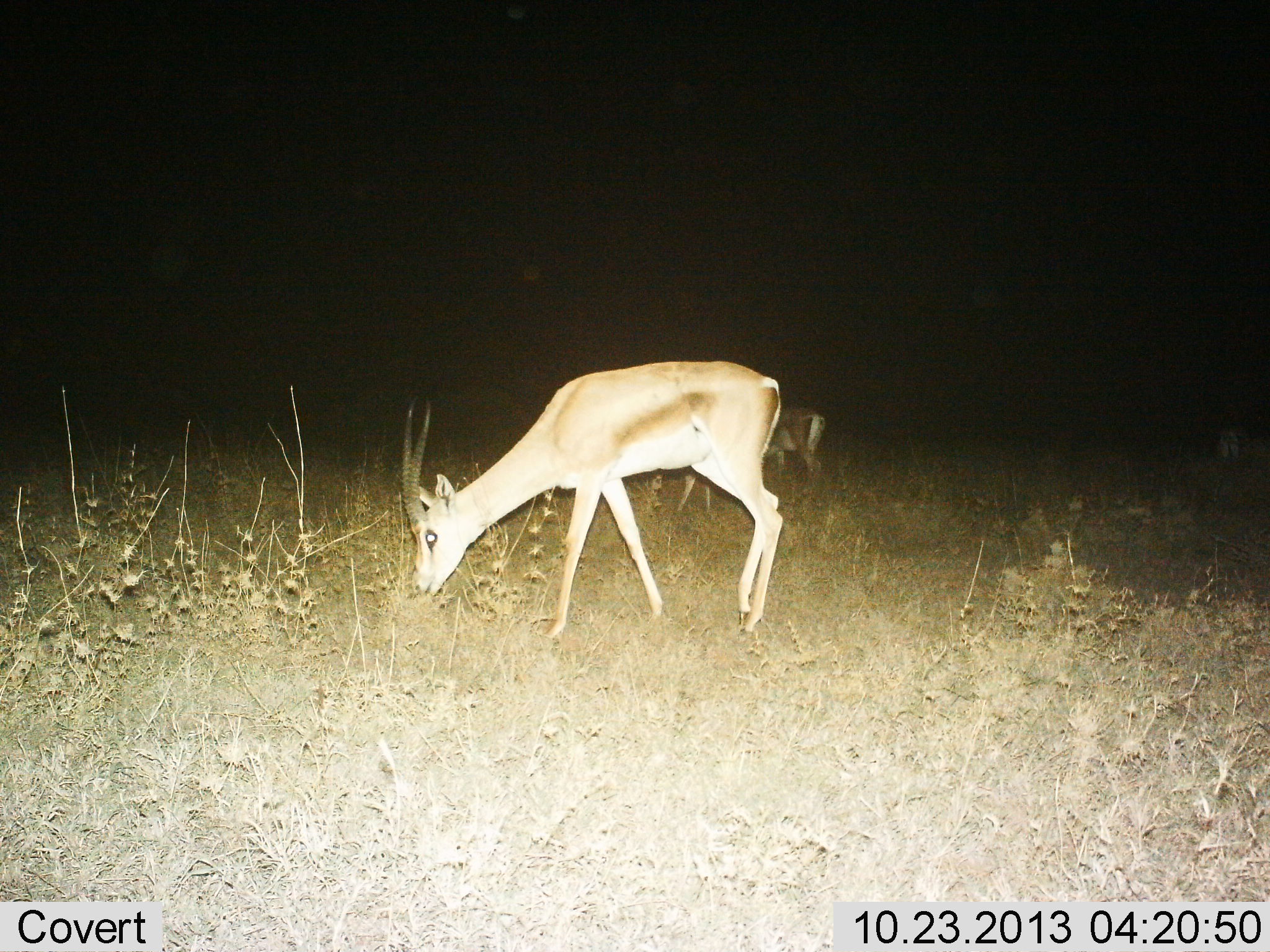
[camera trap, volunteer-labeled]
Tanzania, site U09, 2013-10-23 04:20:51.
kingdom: Animalia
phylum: Chordata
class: Mammalia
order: Artiodactyla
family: Bovidae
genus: Nanger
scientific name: Nanger granti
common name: grant's gazelle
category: gazellegrants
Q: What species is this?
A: Gazellegrants (grant's gazelle) (Nanger granti).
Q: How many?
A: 2.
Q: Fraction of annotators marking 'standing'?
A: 50%.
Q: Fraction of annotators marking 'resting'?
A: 0%.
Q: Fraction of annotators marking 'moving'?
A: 0%.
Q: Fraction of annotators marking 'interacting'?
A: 0%.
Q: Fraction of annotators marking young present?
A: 0%.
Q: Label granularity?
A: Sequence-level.